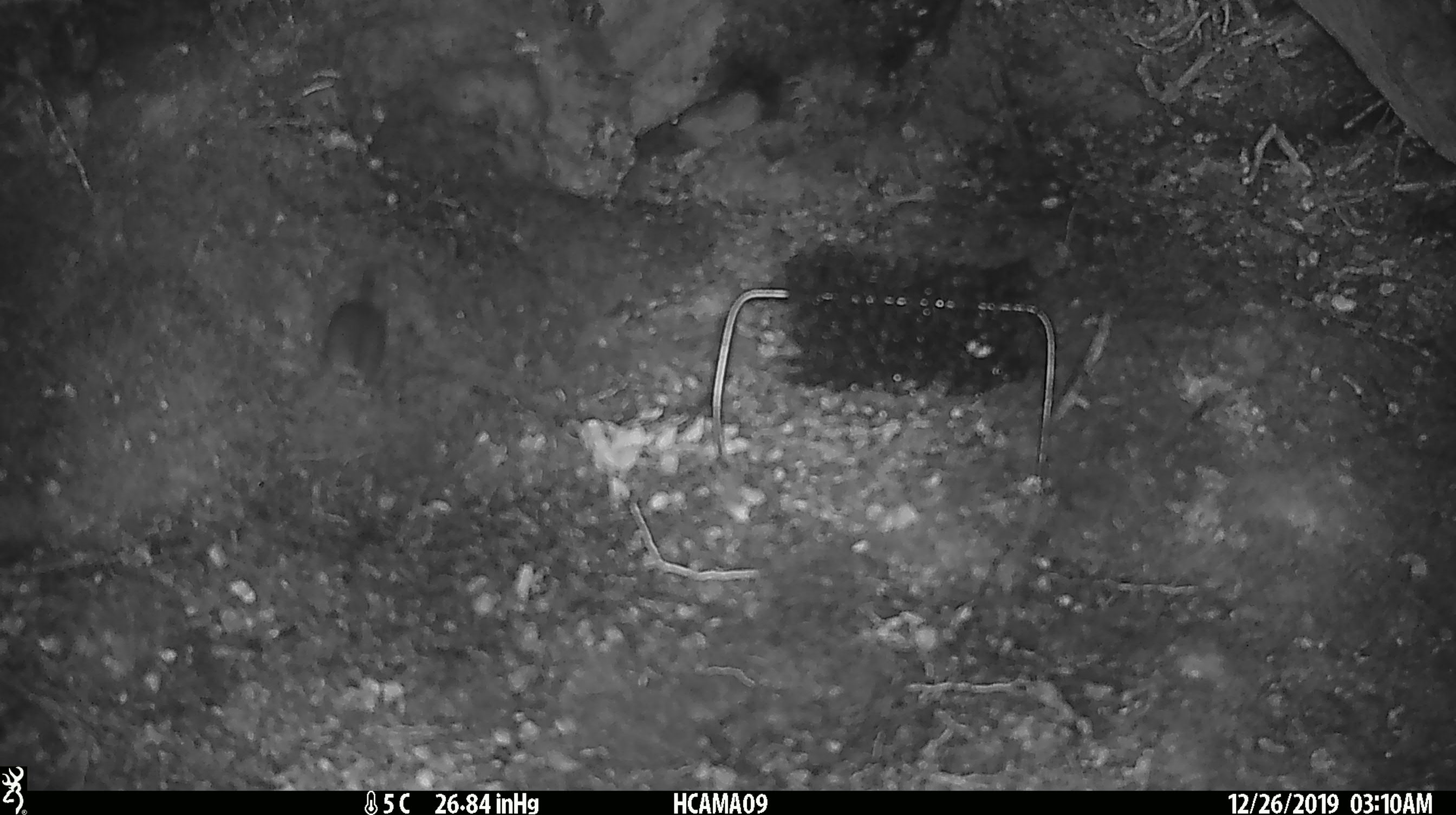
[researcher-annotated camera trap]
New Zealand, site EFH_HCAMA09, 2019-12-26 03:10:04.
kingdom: Animalia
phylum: Chordata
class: Mammalia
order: Rodentia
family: Muridae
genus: Mus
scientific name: Mus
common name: mouse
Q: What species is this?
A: Mouse (Mus).